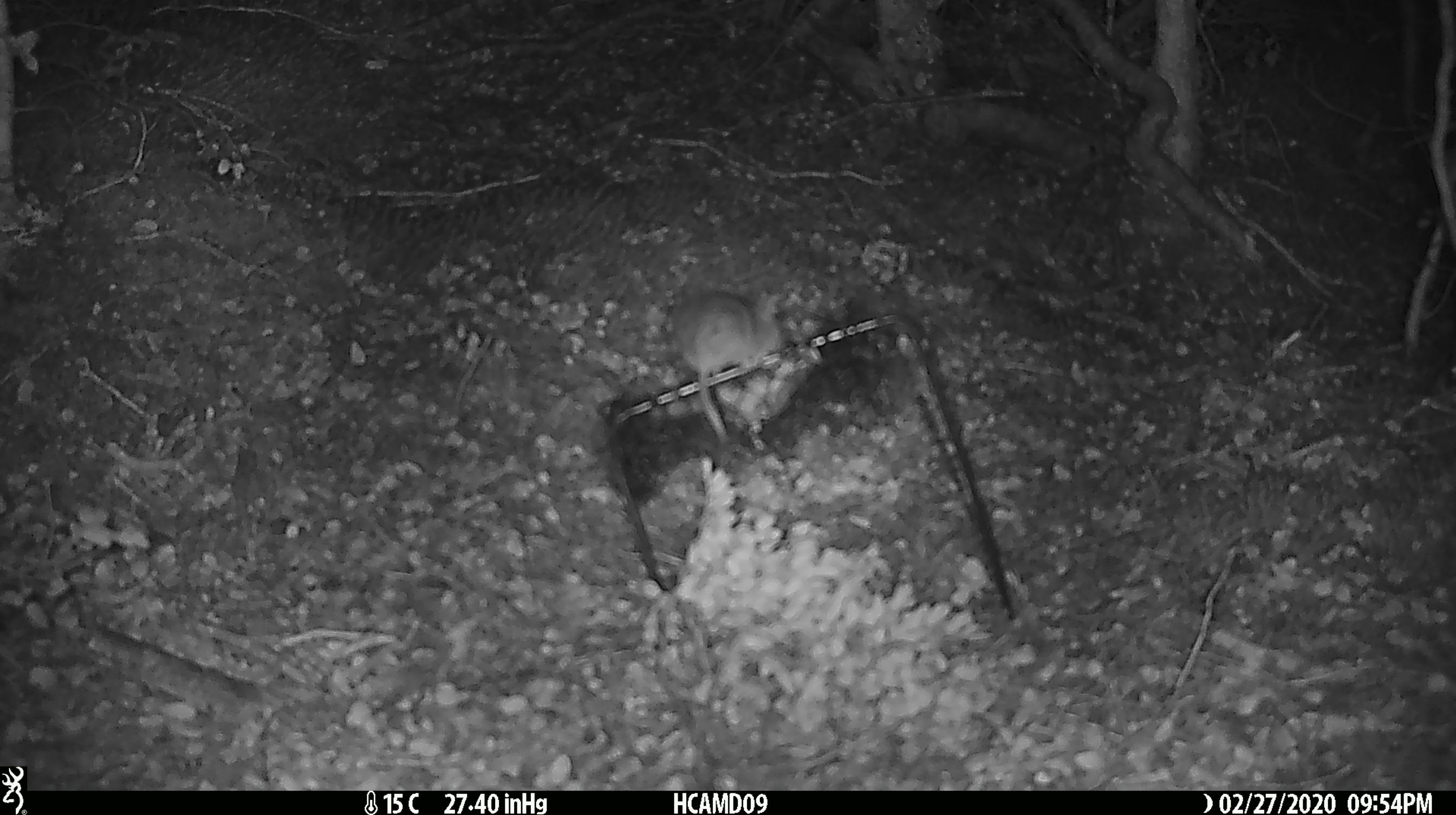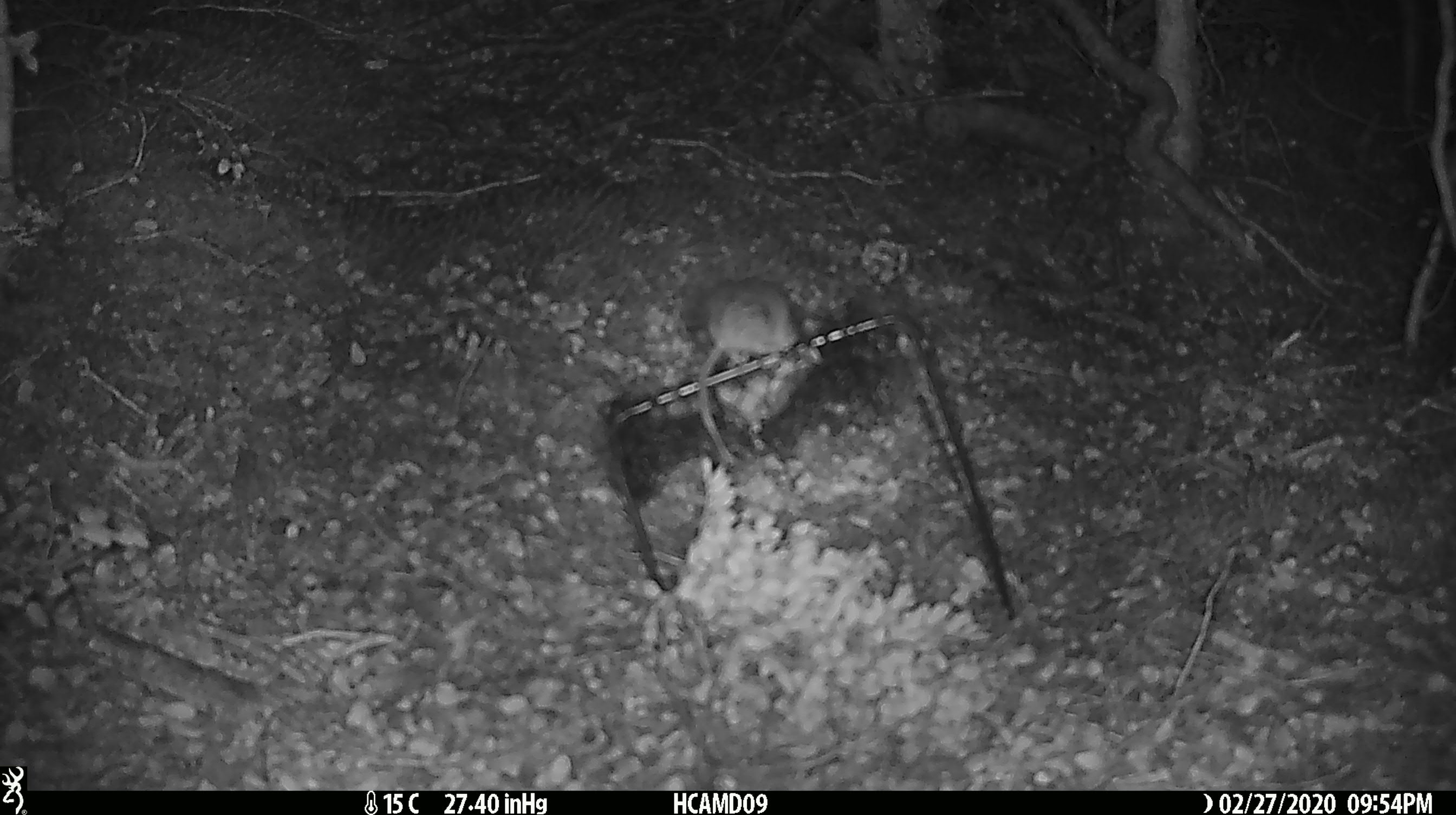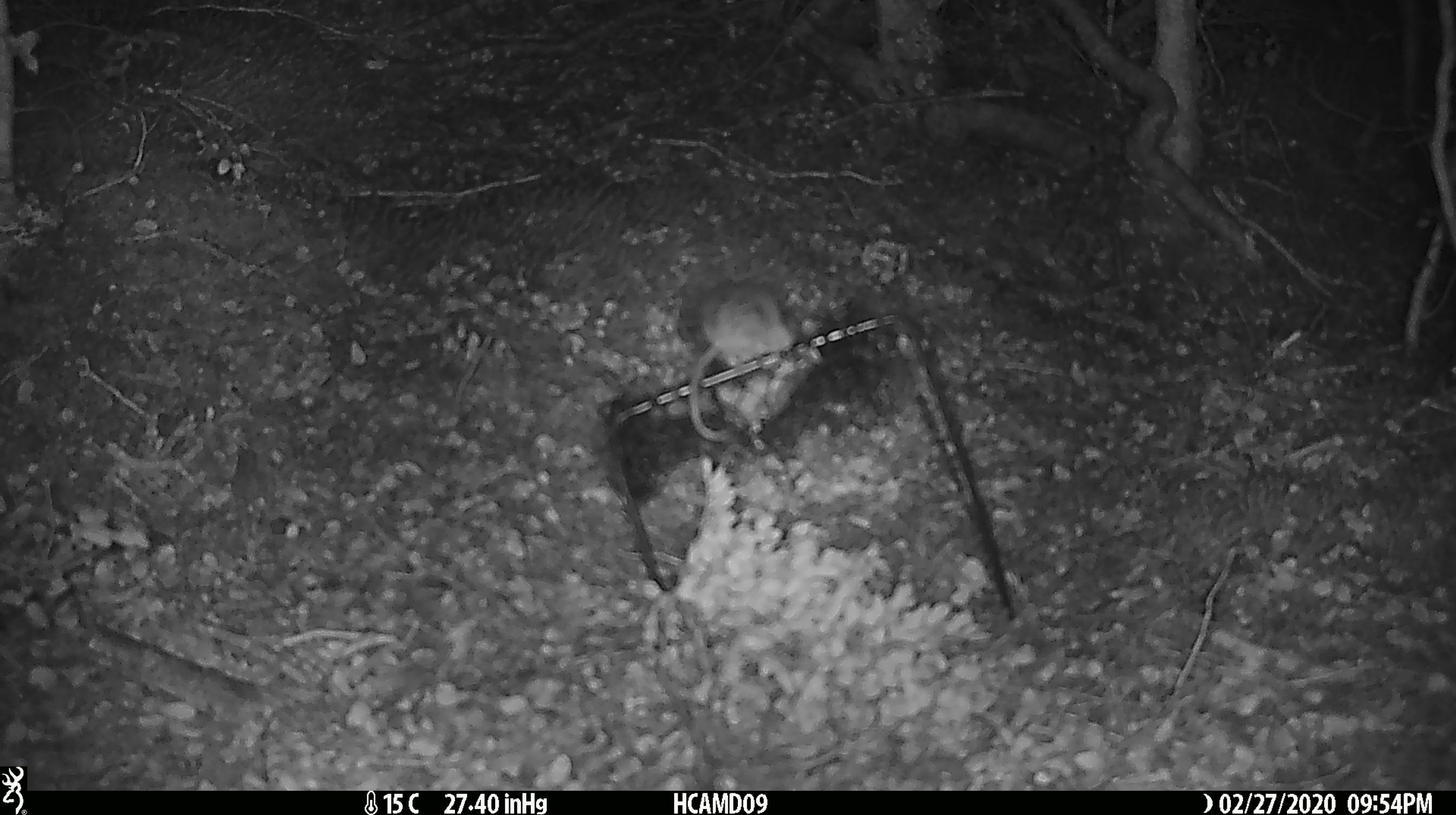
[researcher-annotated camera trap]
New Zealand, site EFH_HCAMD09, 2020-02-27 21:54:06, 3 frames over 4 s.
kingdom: Animalia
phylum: Chordata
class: Mammalia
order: Rodentia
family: Muridae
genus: Mus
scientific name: Mus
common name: mouse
Mouse (Mus).